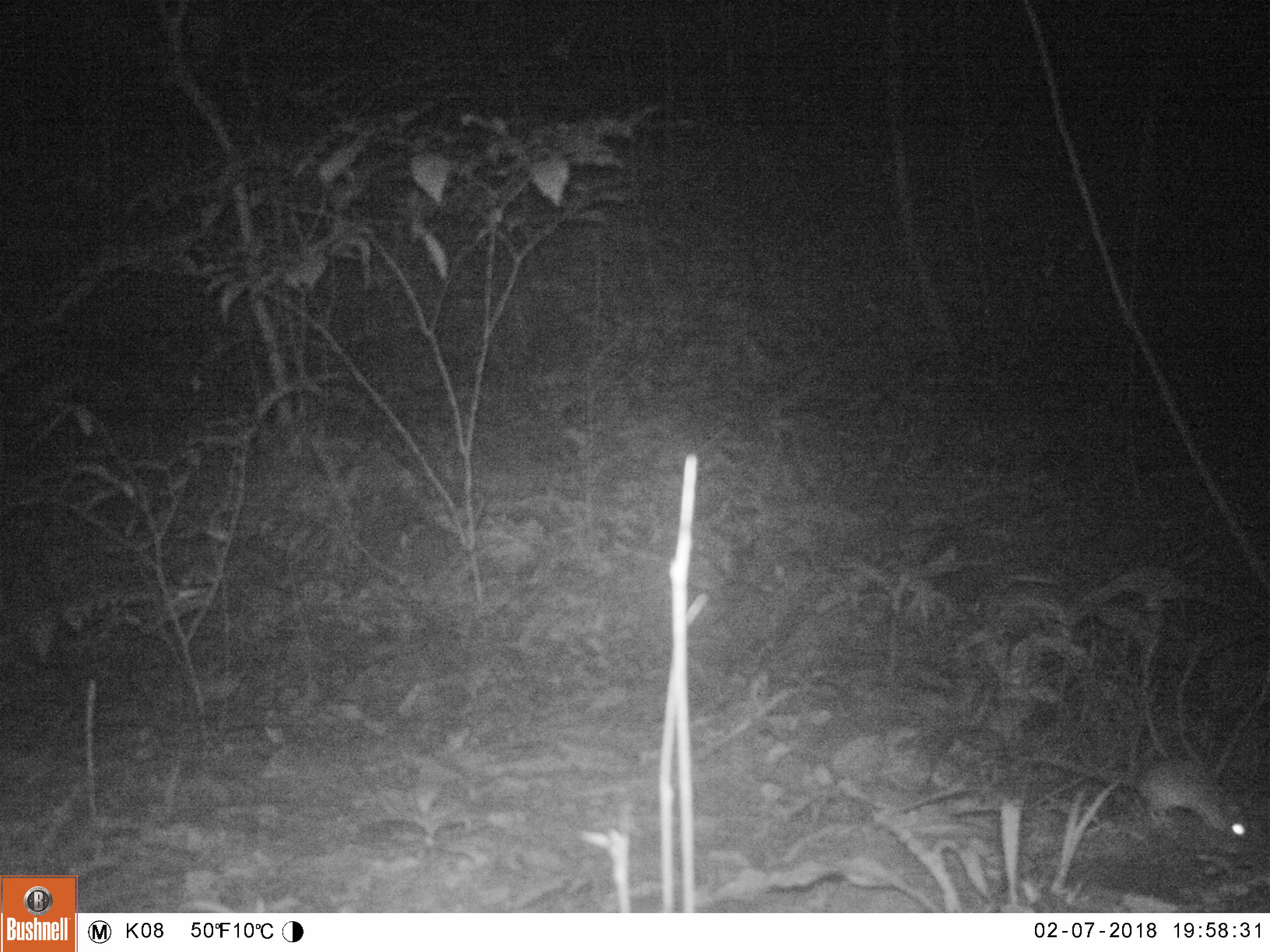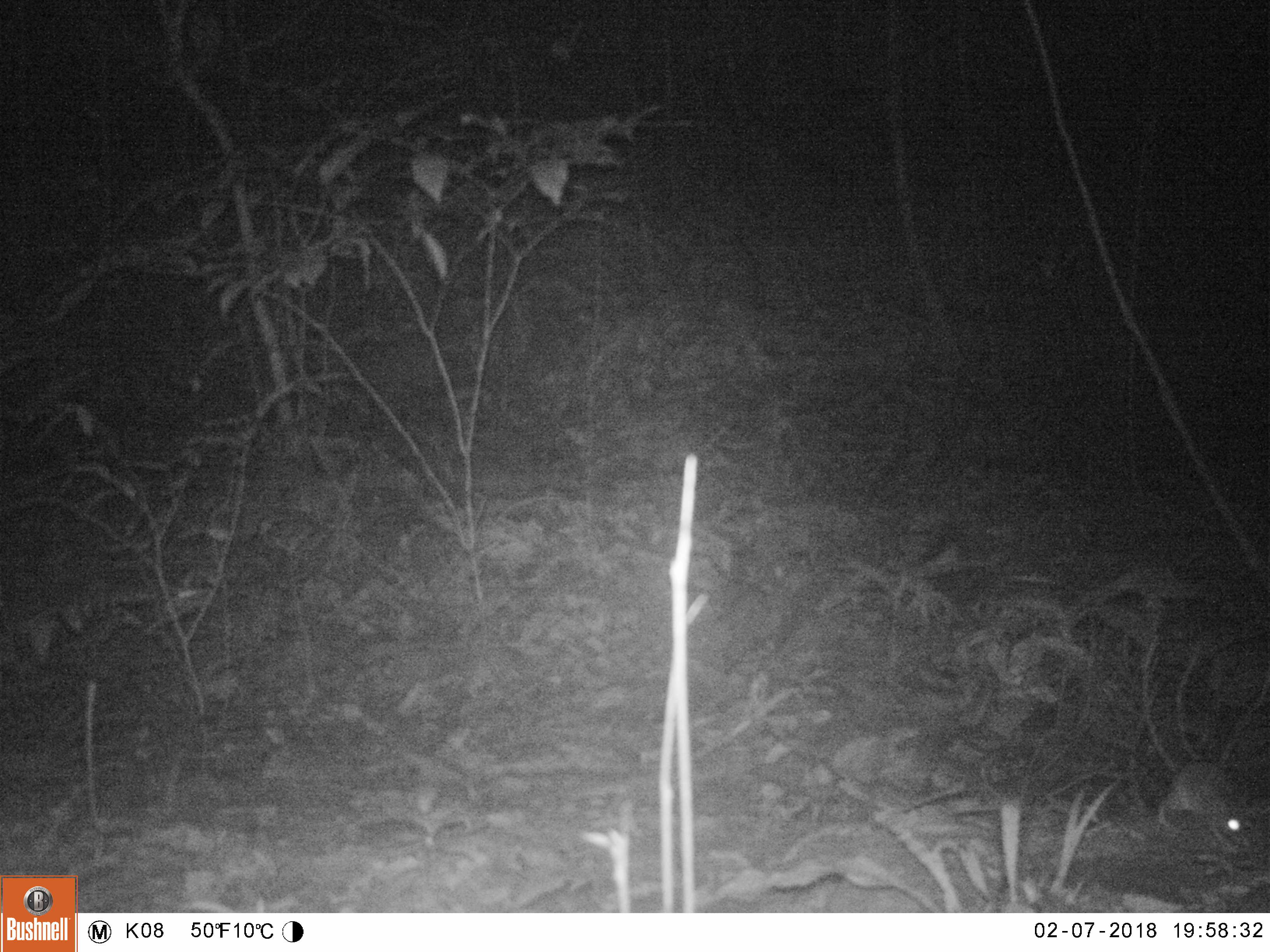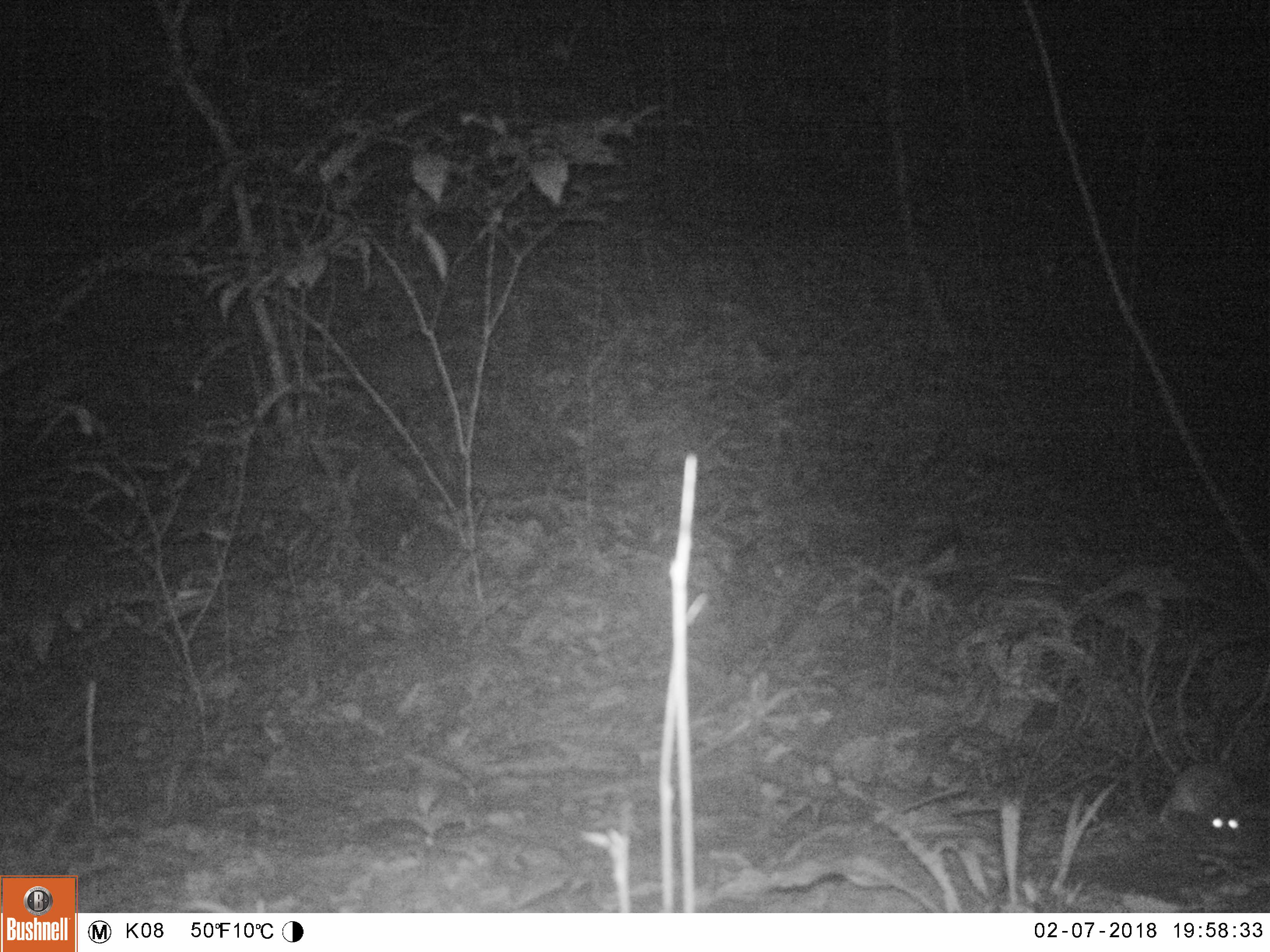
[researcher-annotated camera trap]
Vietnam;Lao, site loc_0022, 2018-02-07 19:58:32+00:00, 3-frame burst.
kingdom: Animalia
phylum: Chordata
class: Mammalia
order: Rodentia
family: Muridae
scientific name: Muridae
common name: old-world mice and rats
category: unidentified murid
Unidentified murid (old-world mice and rats) (Muridae). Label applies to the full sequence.